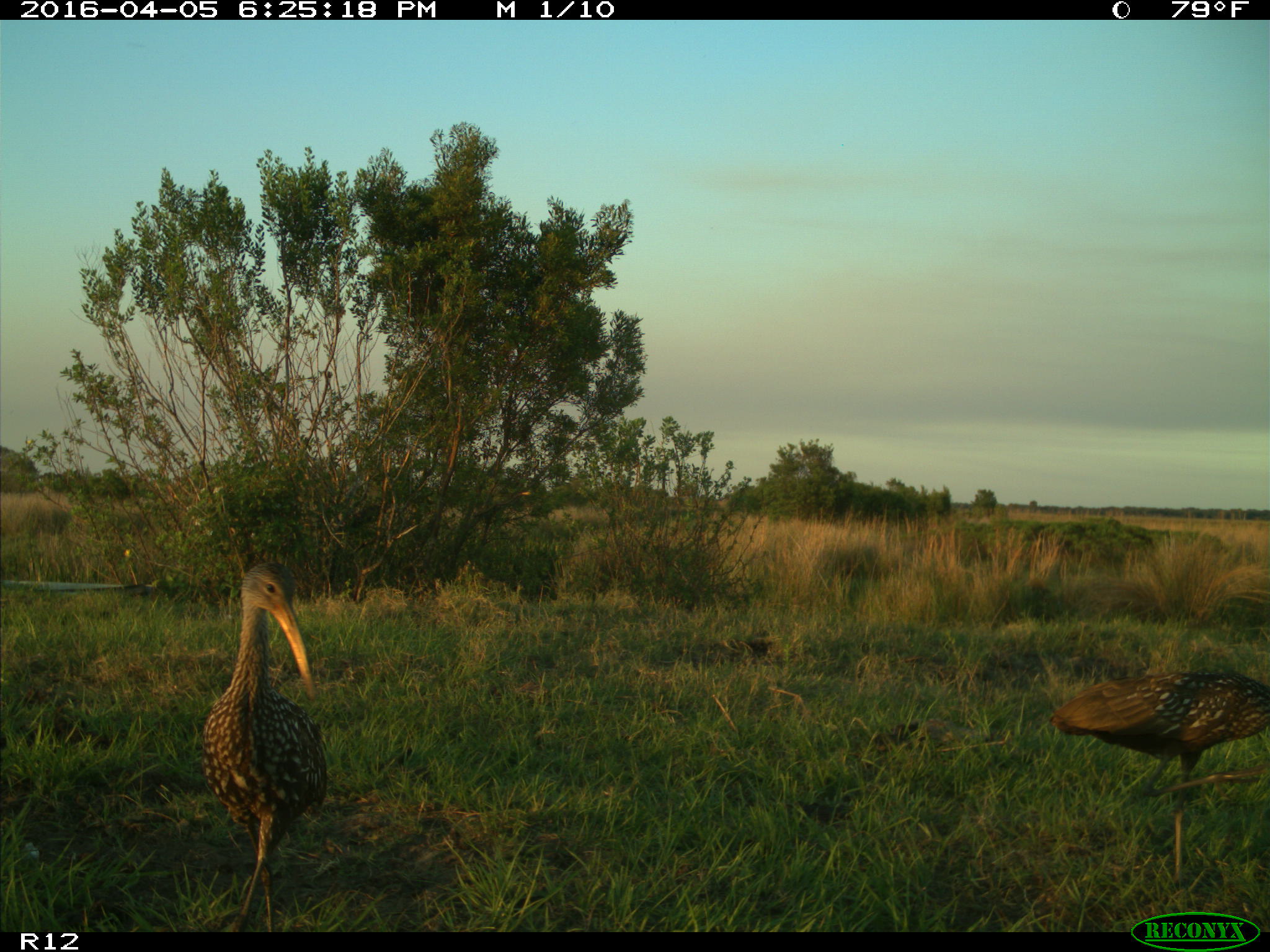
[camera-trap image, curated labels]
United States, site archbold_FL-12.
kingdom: Animalia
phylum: Chordata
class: Aves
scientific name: Aves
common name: birds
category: unidentified bird